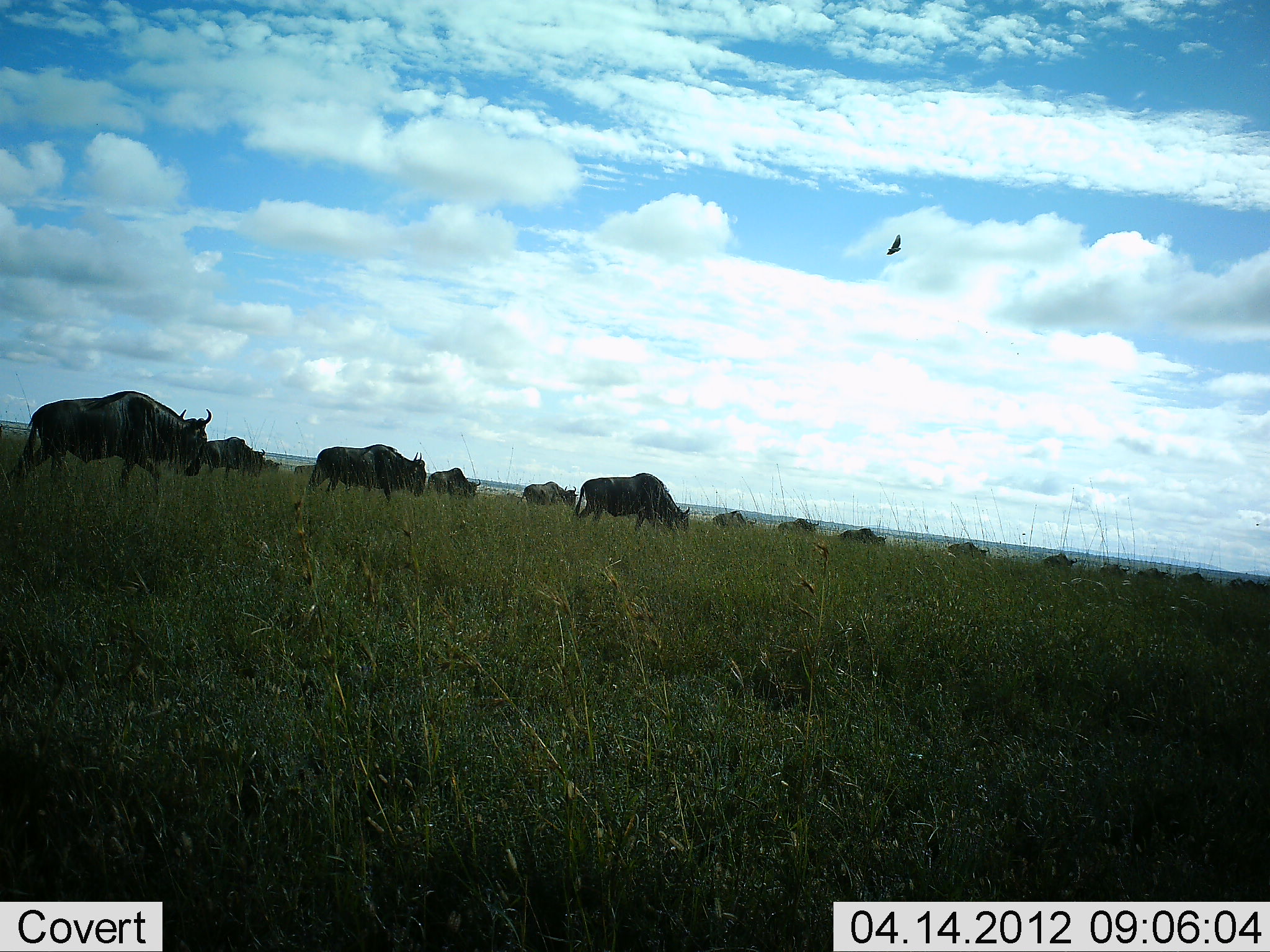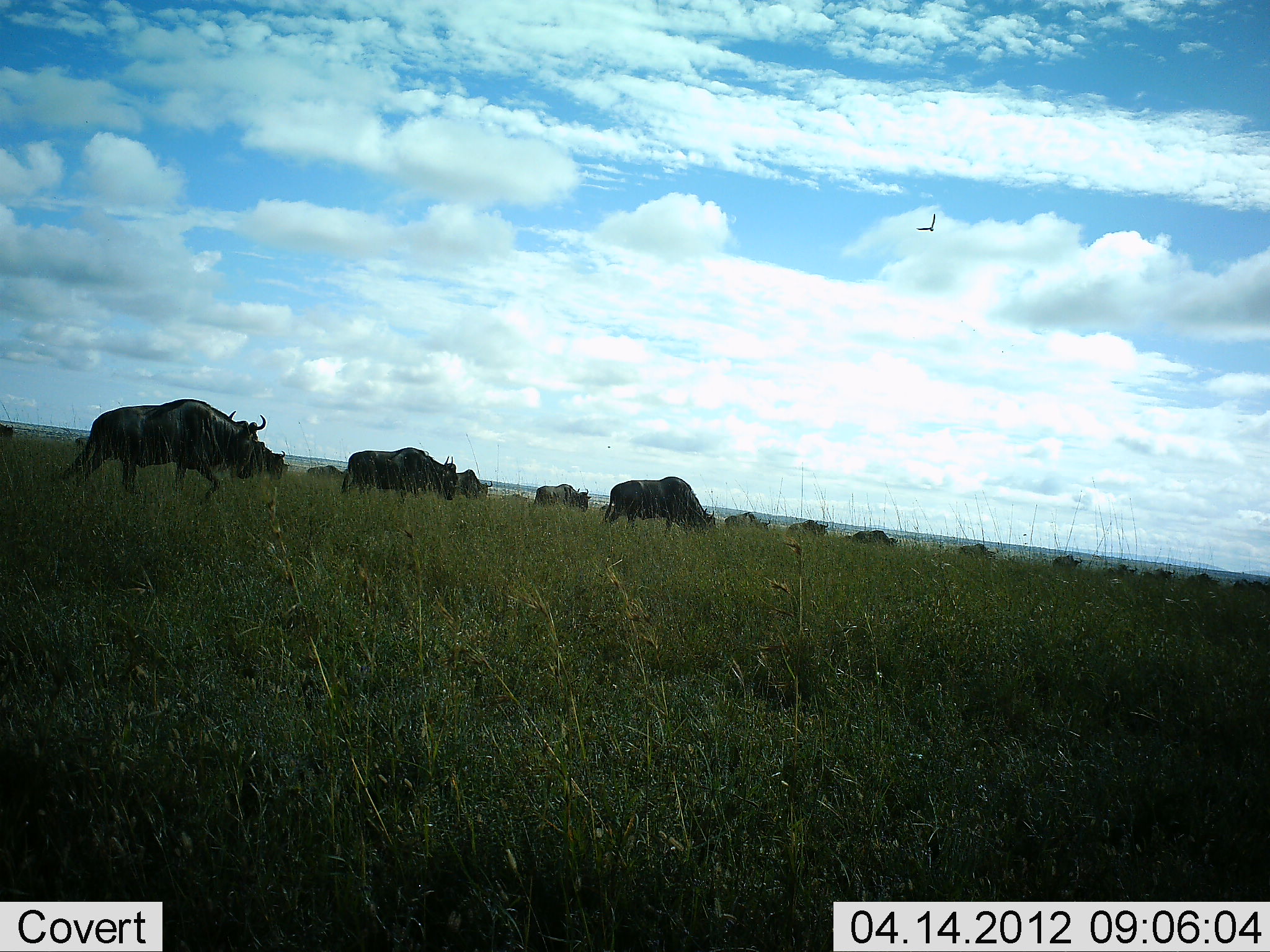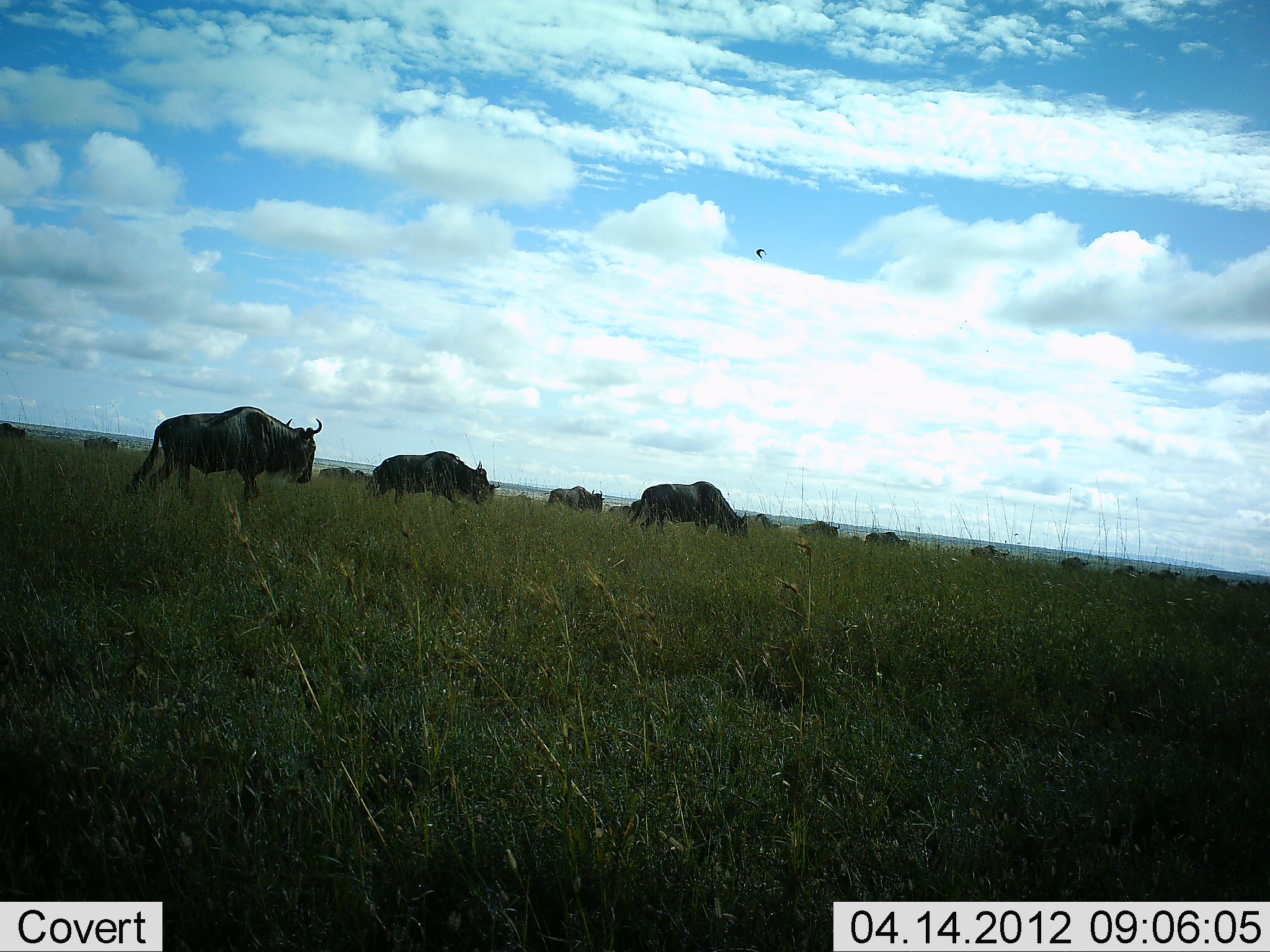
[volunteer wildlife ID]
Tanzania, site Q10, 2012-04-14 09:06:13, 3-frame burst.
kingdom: Animalia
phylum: Chordata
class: Mammalia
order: Artiodactyla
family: Bovidae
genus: Connochaetes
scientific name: Connochaetes taurinus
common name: blue wildebeest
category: wildebeest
Wildebeest (blue wildebeest) (Connochaetes taurinus), count 11-50. Behavior (volunteer vote fractions): standing 13%, resting 0%, moving 96%, interacting 0%. Young present (vote fraction): 0%. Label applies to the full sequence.